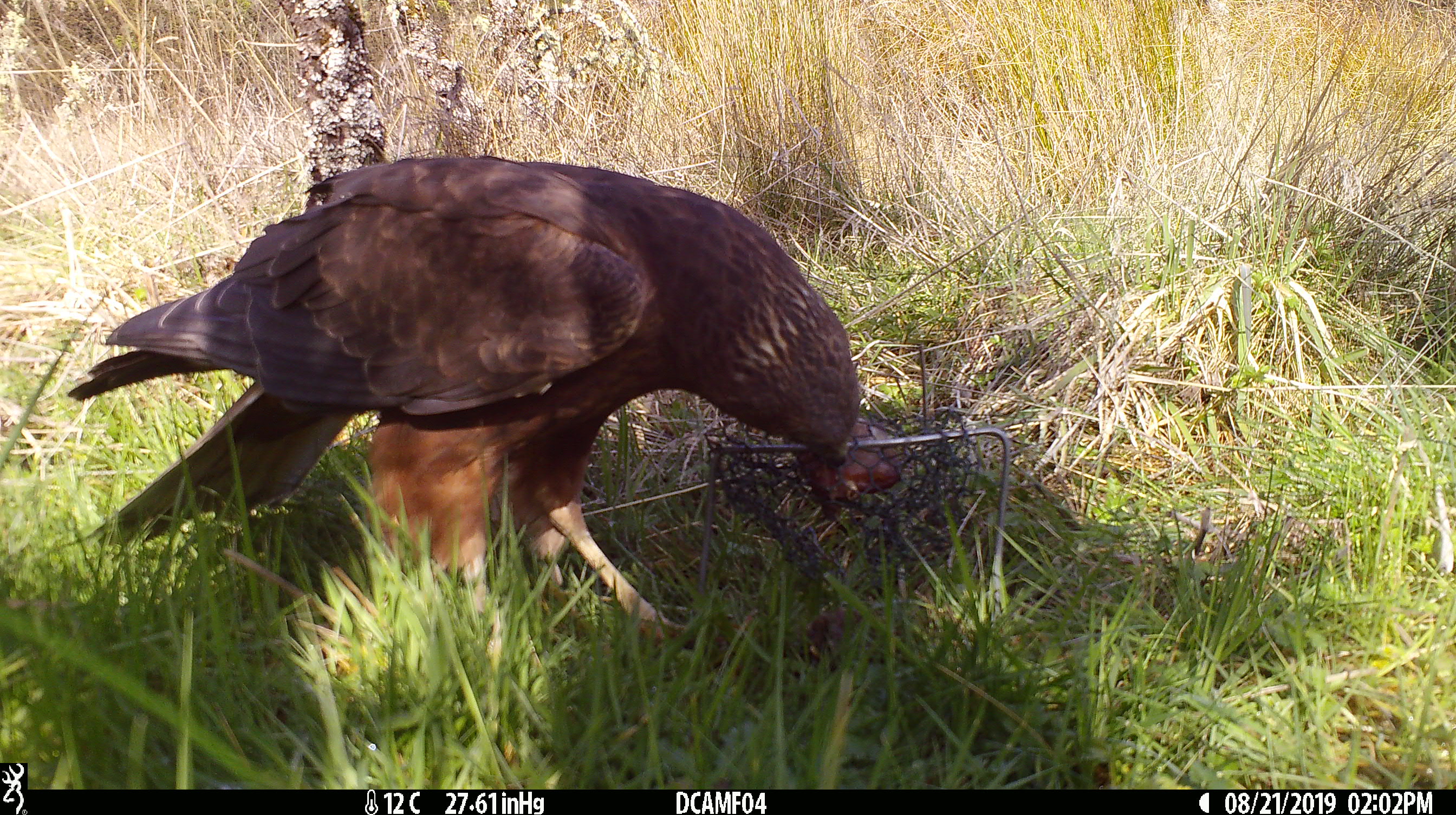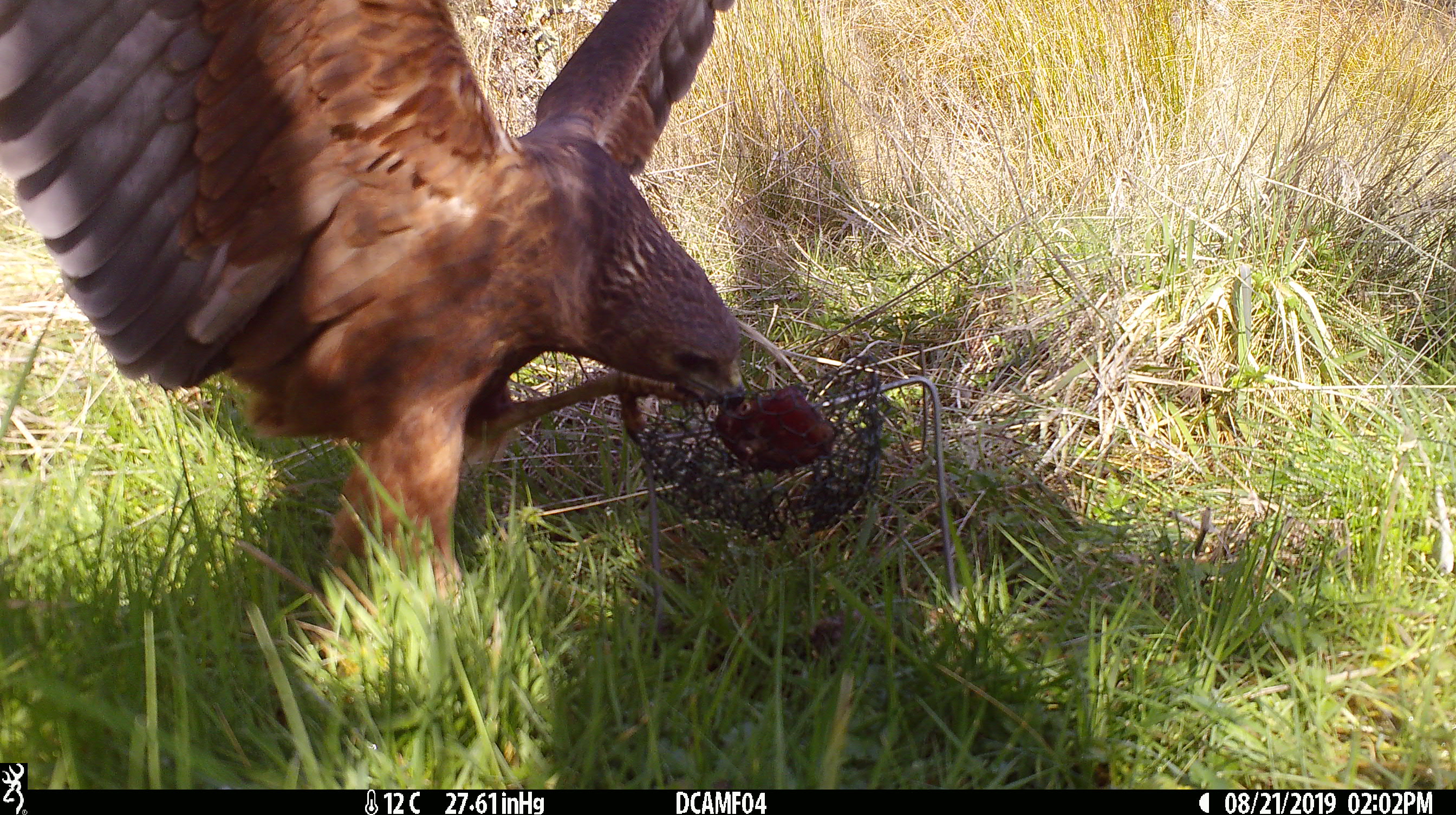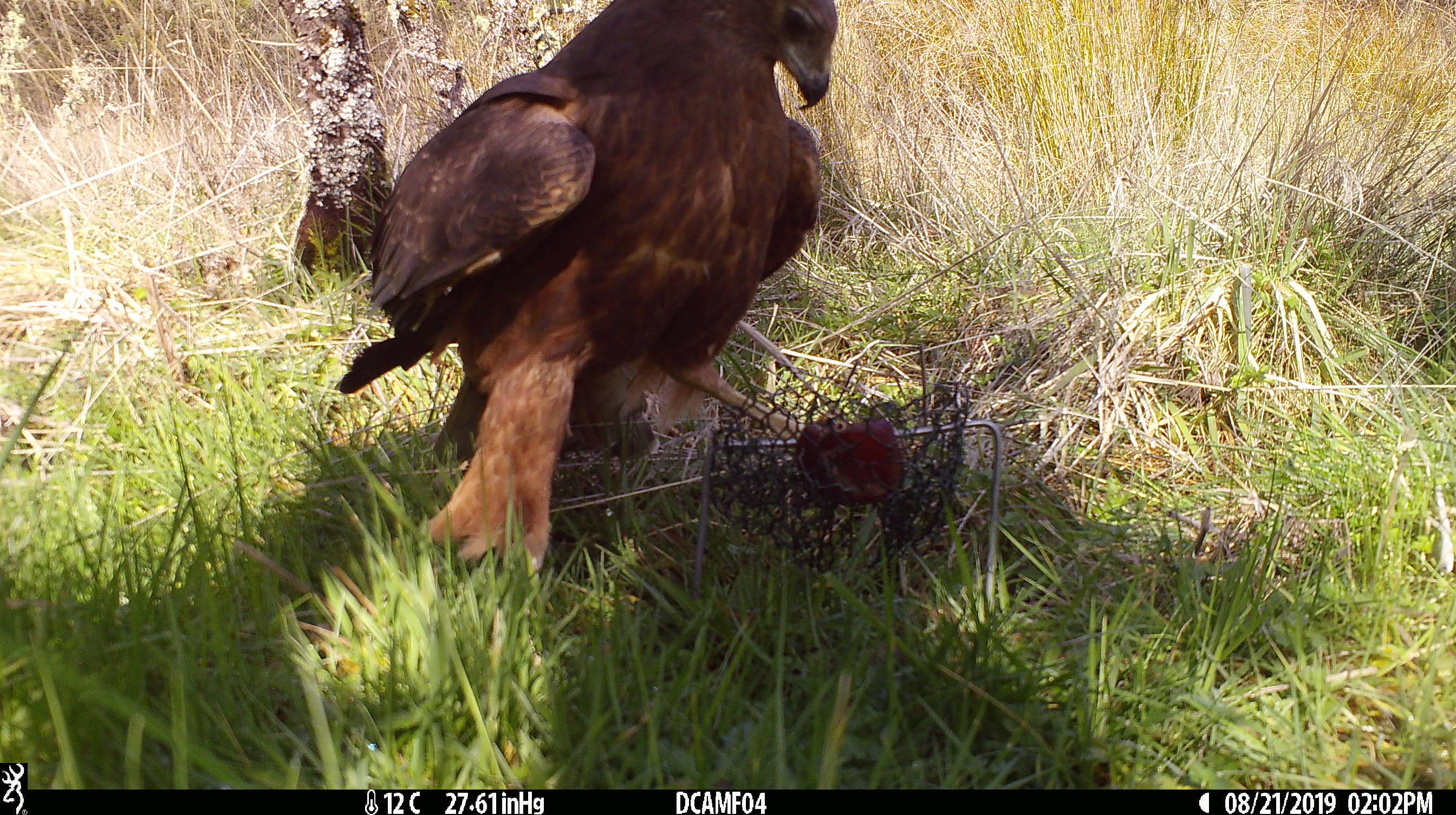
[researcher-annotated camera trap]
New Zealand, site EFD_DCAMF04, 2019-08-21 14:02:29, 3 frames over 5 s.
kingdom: Animalia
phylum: Chordata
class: Aves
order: Accipitriformes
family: Accipitridae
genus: Circus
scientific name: Circus approximans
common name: swamp harrier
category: harrier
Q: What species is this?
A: Harrier (swamp harrier) (Circus approximans).